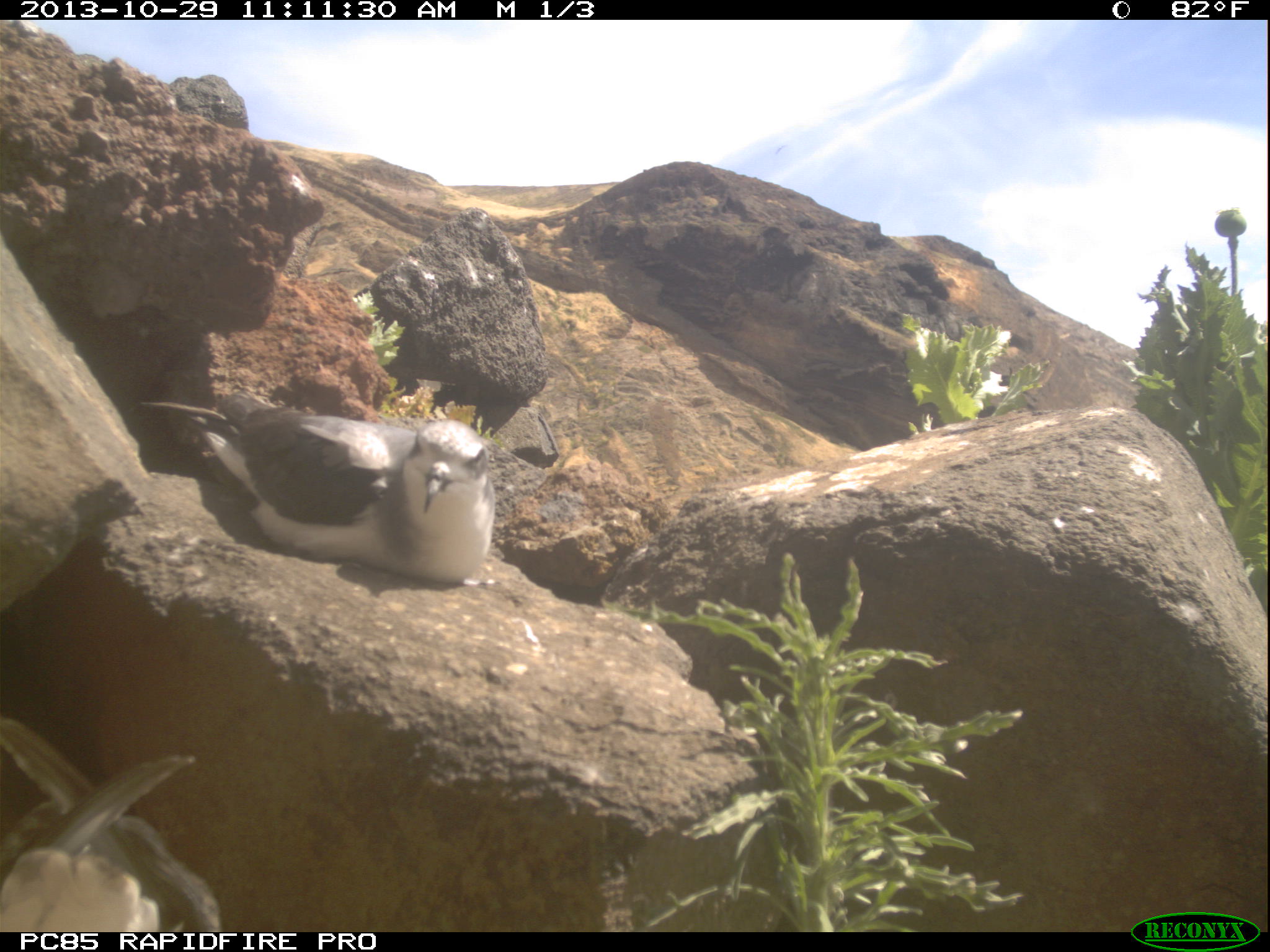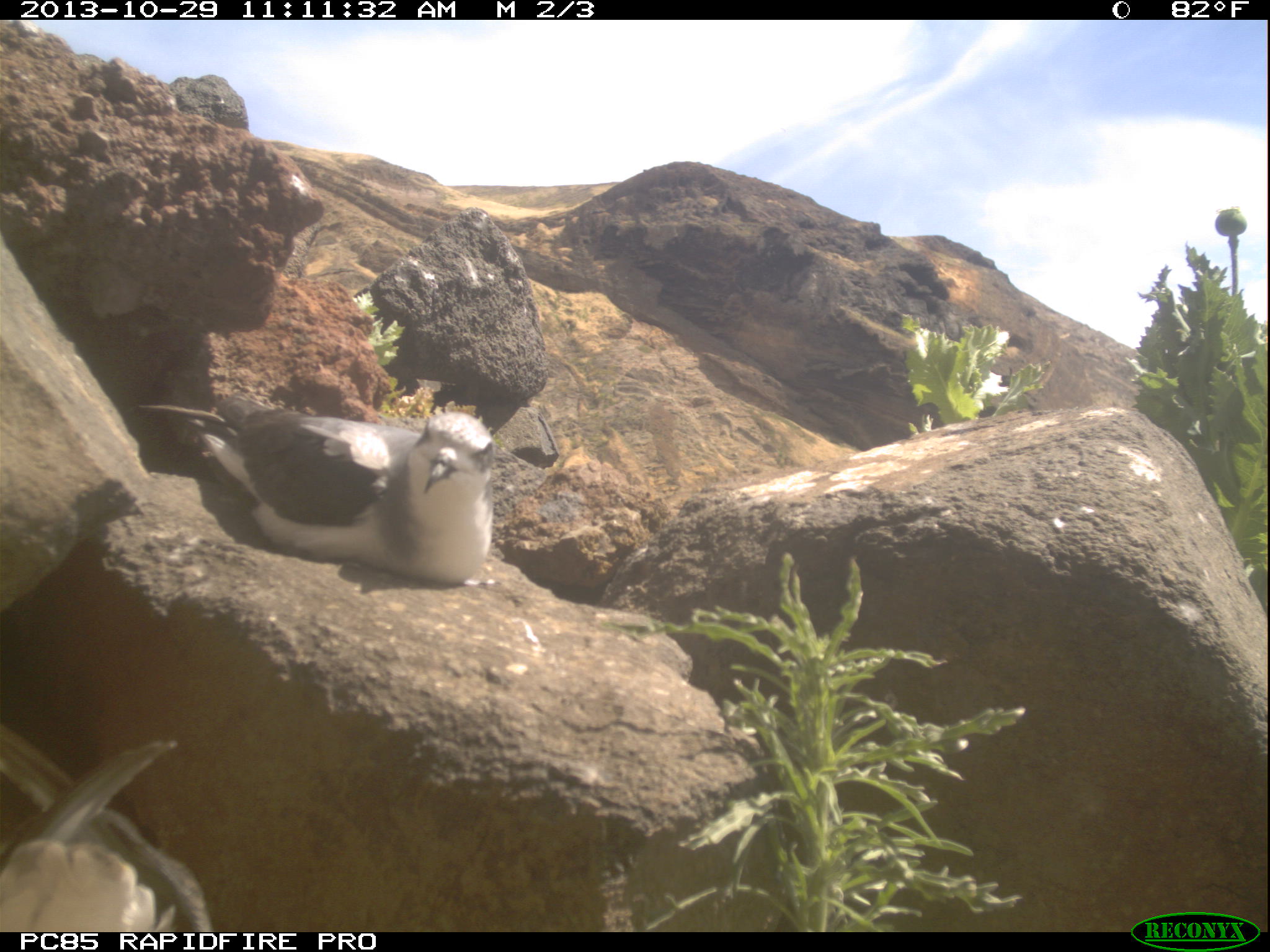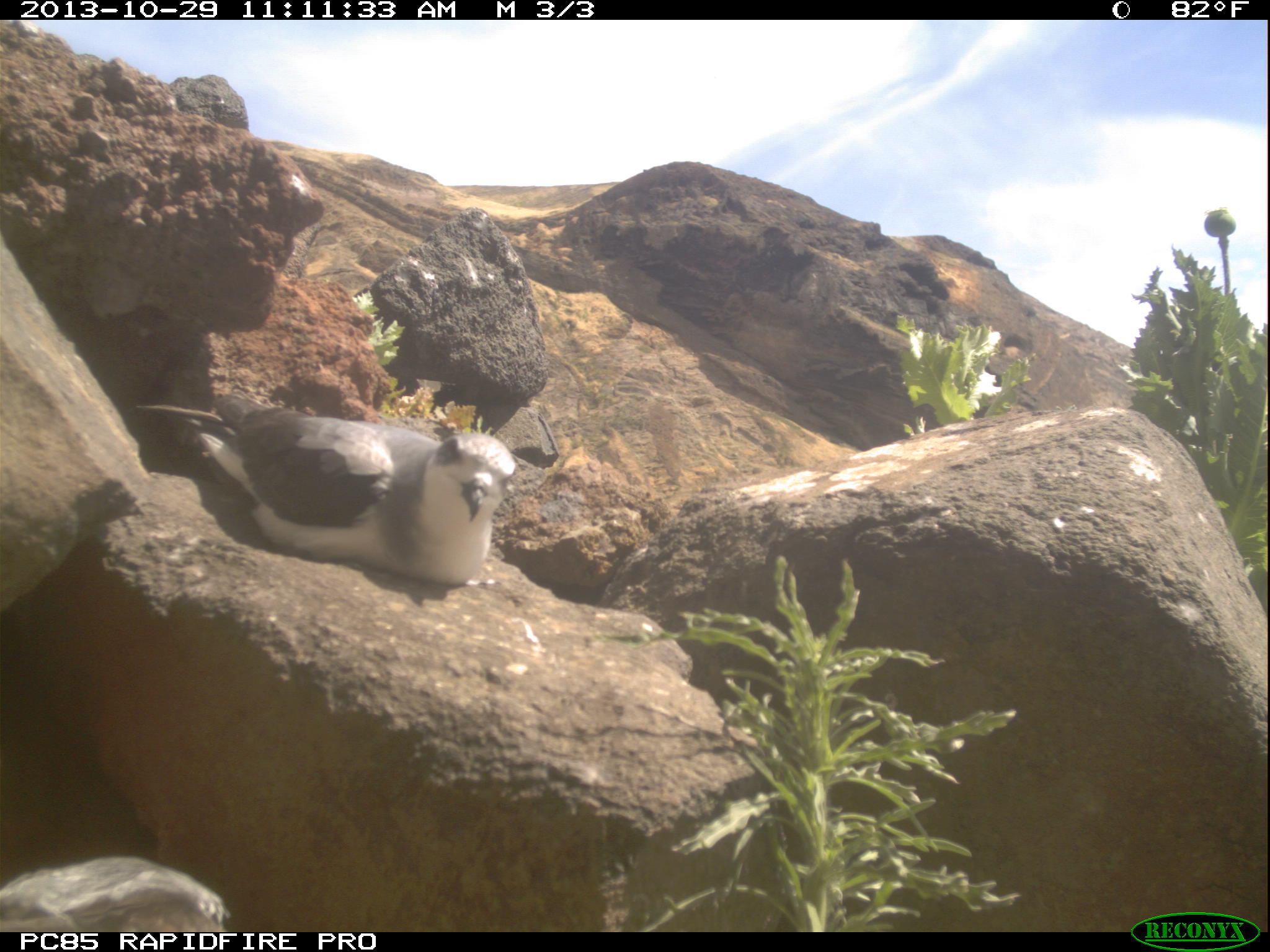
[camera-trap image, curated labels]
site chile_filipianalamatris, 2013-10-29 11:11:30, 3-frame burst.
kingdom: Animalia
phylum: Chordata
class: Aves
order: Procellariiformes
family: Procellariidae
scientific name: Procellariidae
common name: petrel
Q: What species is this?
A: Petrel (Procellariidae).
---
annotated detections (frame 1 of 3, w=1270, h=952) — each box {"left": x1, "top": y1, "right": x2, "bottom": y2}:
petrel: {"left": 141, "top": 384, "right": 499, "bottom": 594}; {"left": 0, "top": 712, "right": 218, "bottom": 934}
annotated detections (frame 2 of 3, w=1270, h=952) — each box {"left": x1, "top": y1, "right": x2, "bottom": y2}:
petrel: {"left": 133, "top": 384, "right": 504, "bottom": 592}; {"left": 0, "top": 720, "right": 220, "bottom": 933}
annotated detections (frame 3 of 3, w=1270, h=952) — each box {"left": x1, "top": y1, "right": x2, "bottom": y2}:
petrel: {"left": 151, "top": 387, "right": 522, "bottom": 605}; {"left": 0, "top": 854, "right": 231, "bottom": 928}